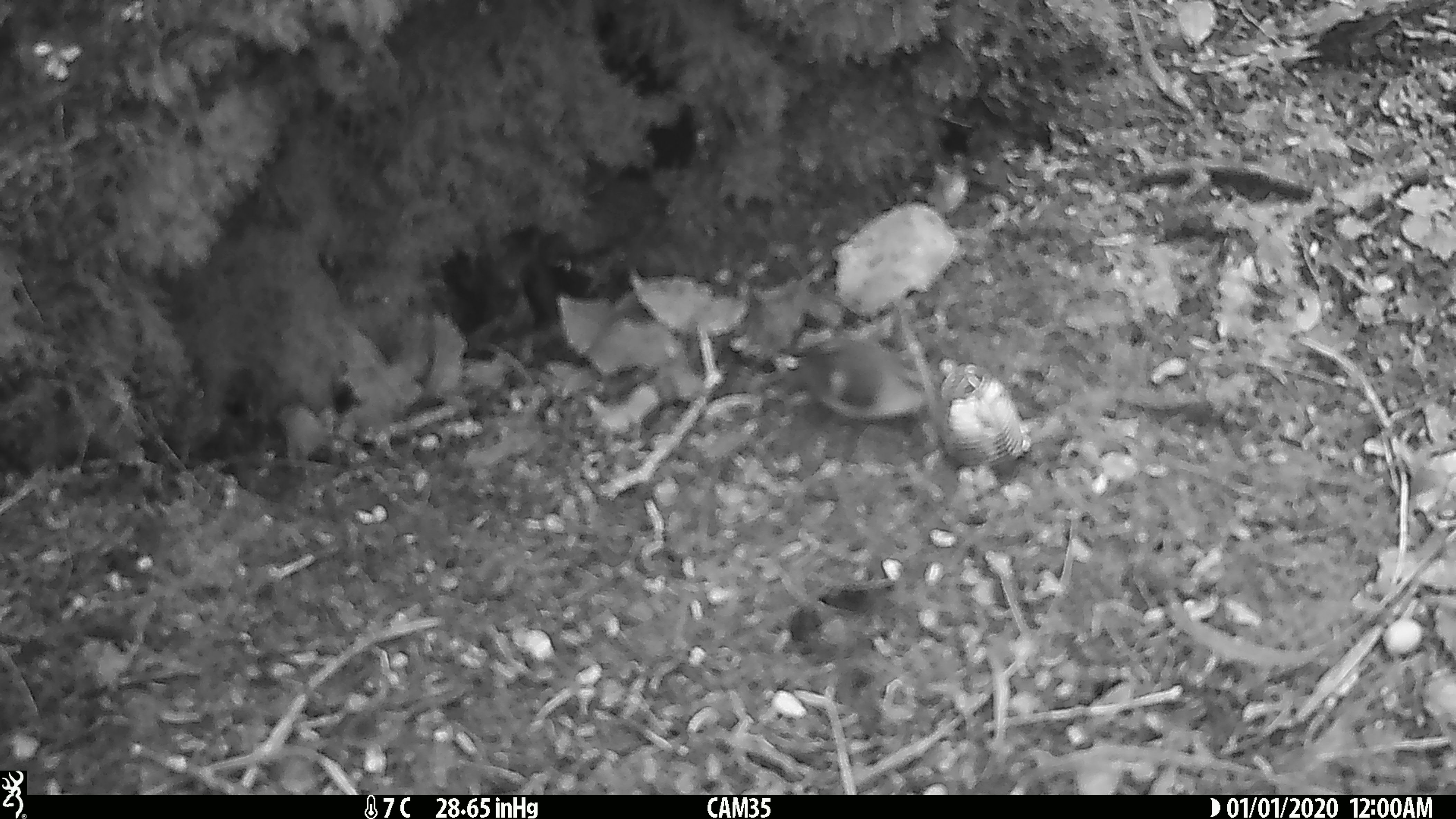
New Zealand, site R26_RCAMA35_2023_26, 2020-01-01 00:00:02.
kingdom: Animalia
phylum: Chordata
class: Aves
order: Passeriformes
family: Acanthisittidae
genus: Acanthisitta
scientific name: Acanthisitta chloris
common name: rifleman